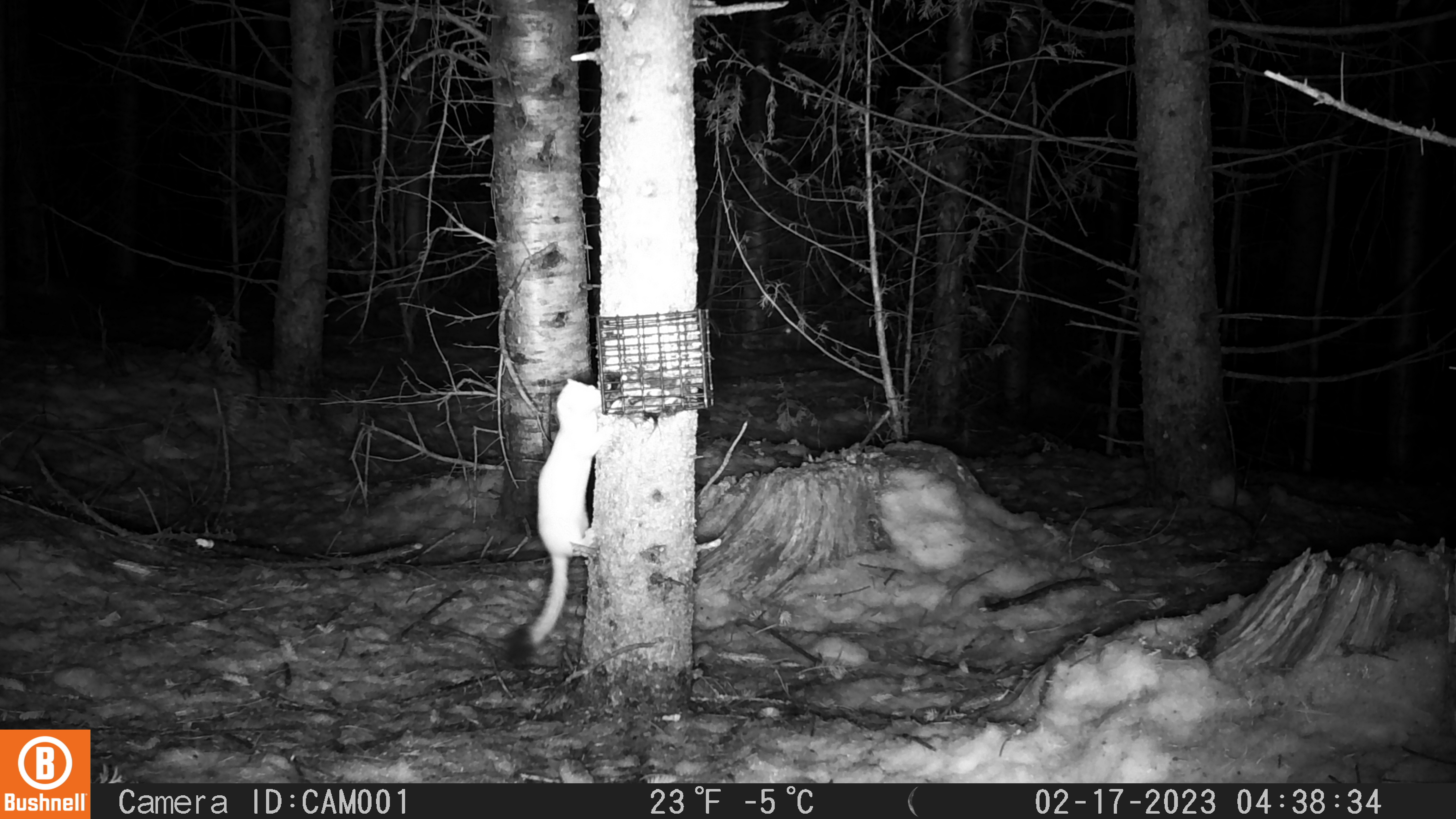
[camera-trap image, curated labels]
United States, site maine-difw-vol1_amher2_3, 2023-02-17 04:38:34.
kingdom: Animalia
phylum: Chordata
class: Mammalia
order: Carnivora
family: Mustelidae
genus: Neogale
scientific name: Neogale frenata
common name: long-tailed weasel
Long-tailed weasel (Neogale frenata).